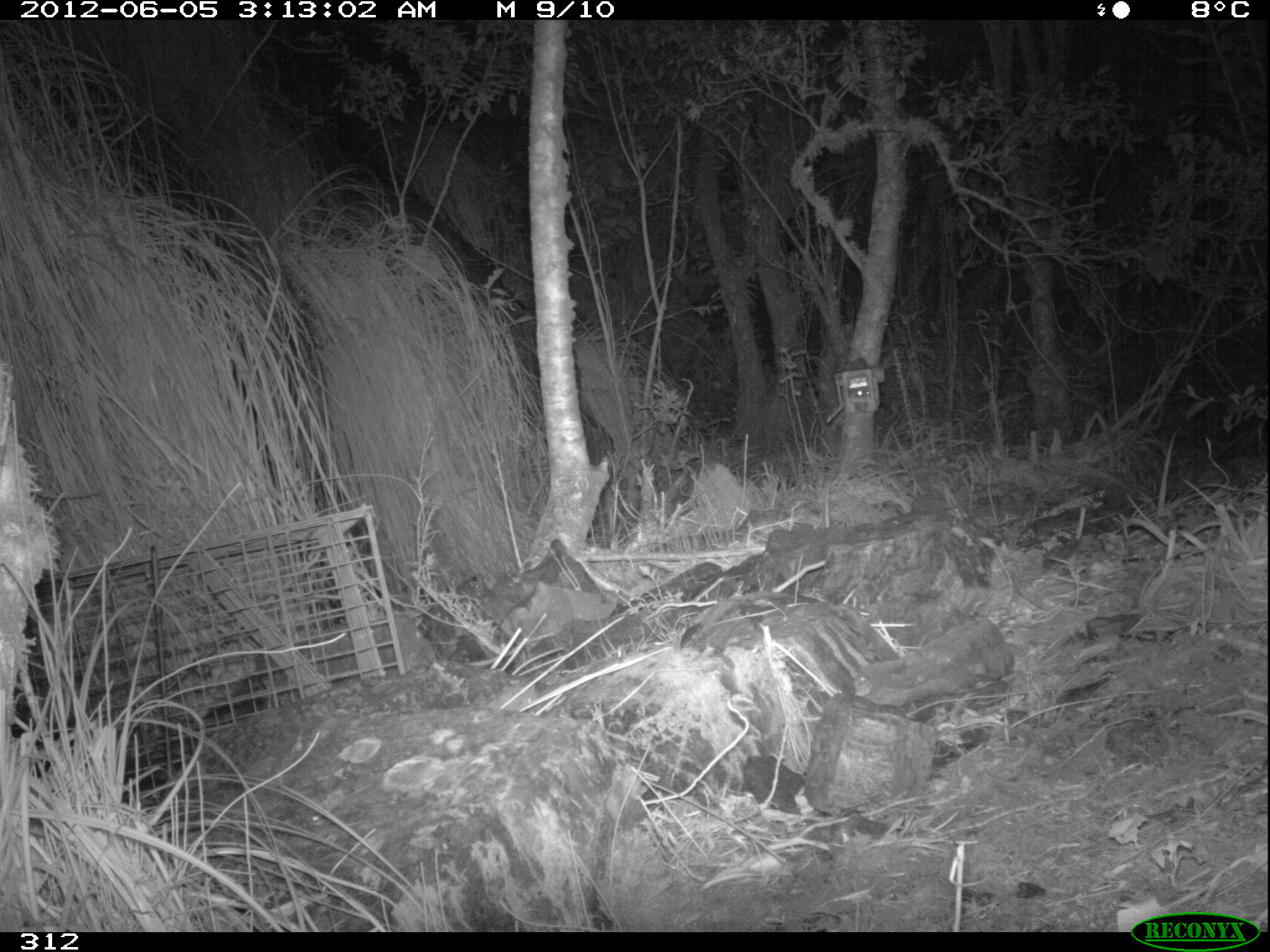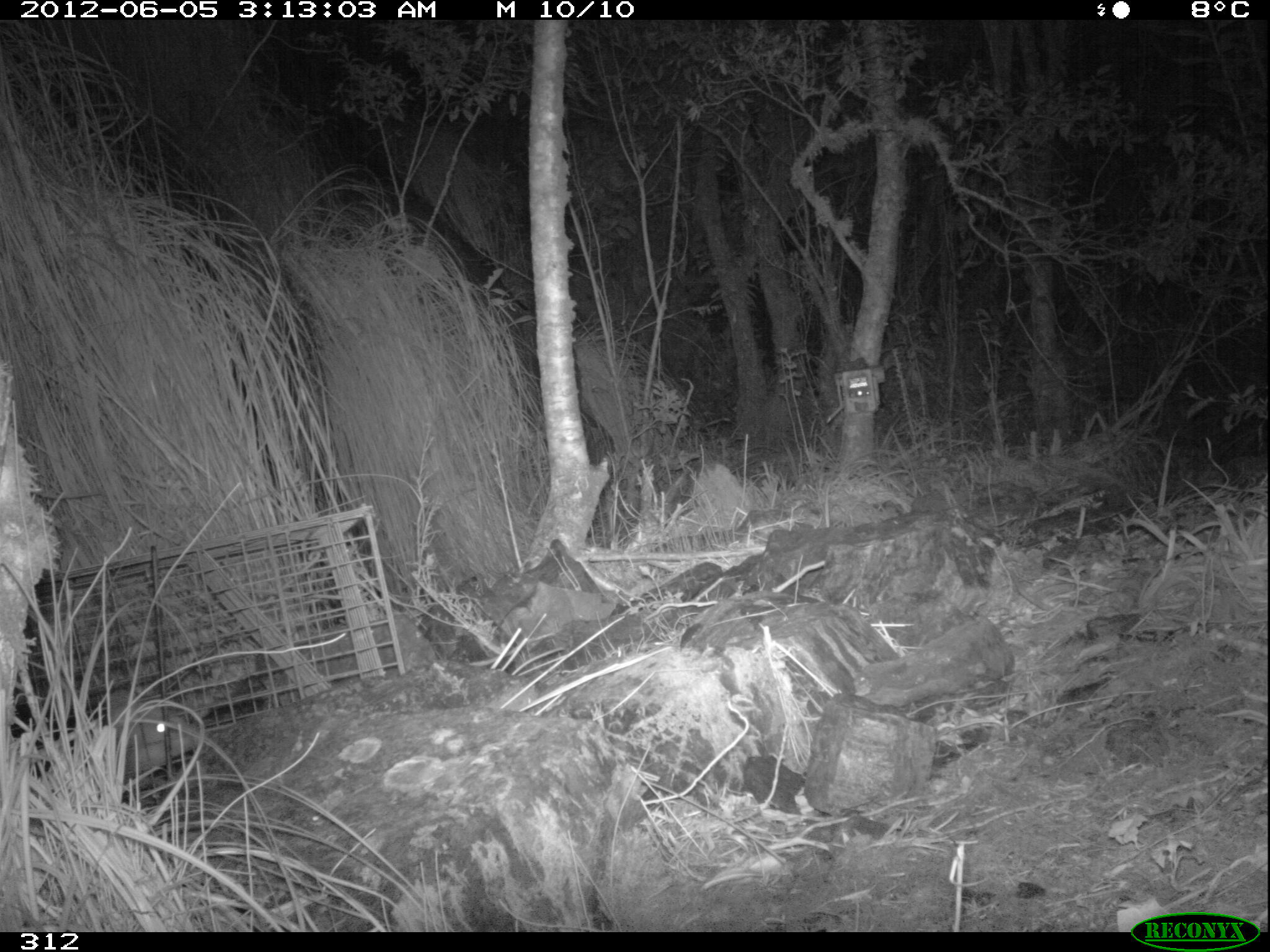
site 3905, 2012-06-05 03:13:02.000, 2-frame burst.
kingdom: Animalia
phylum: Chordata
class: Mammalia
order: Didelphimorphia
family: Didelphidae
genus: Didelphis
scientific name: Didelphis pernigra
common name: andean white-eared opossum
Didelphis pernigra (andean white-eared opossum).